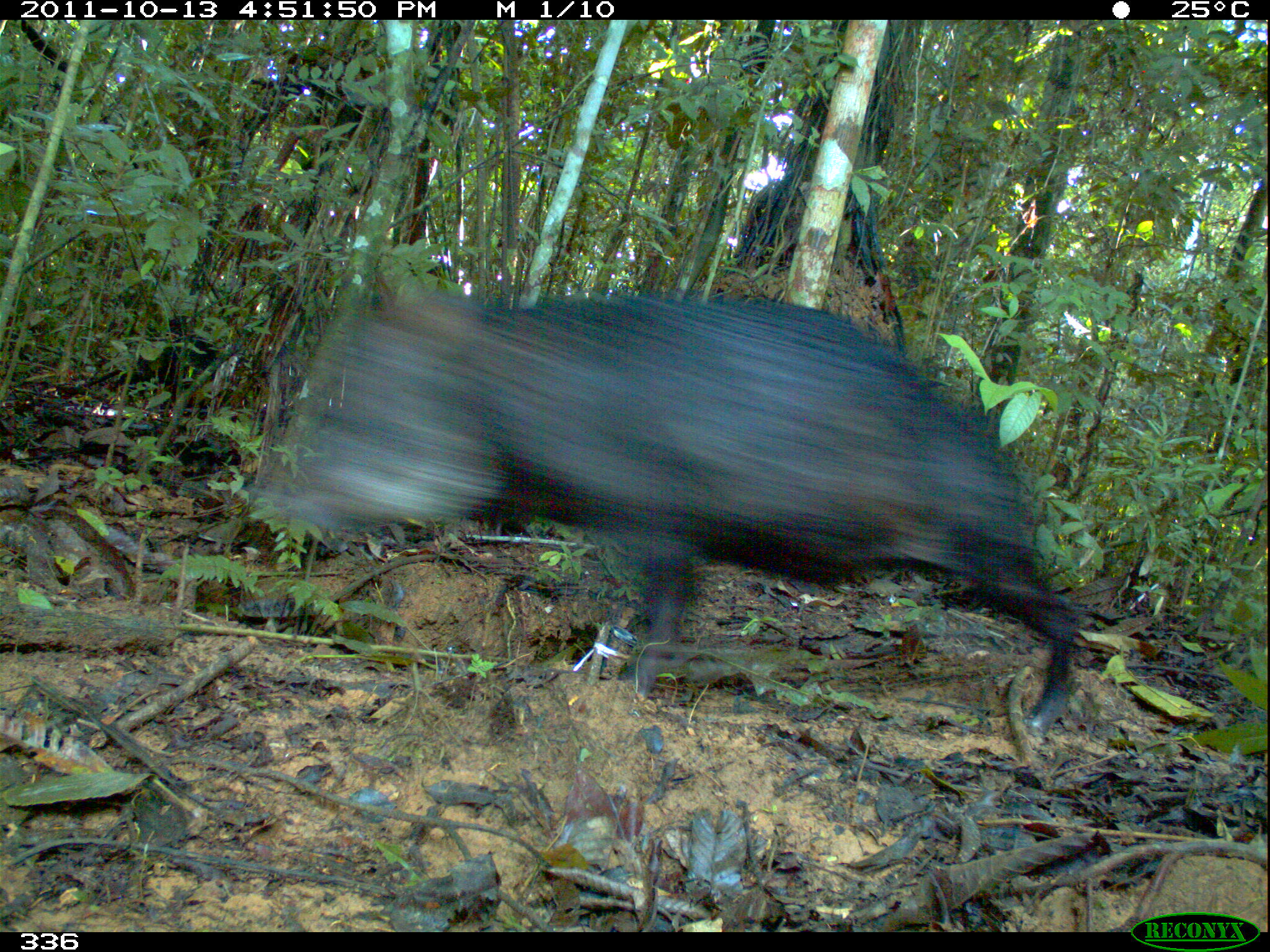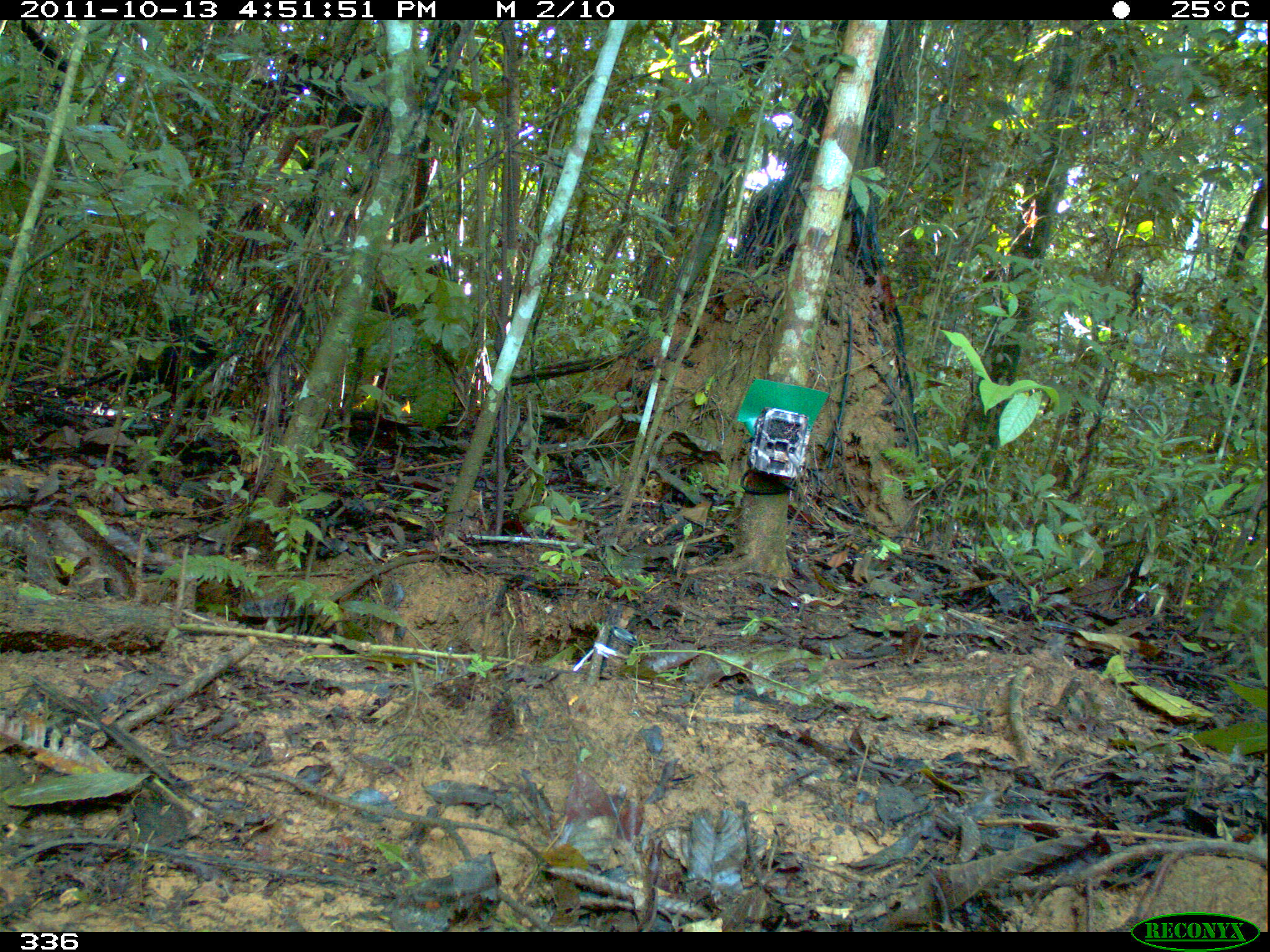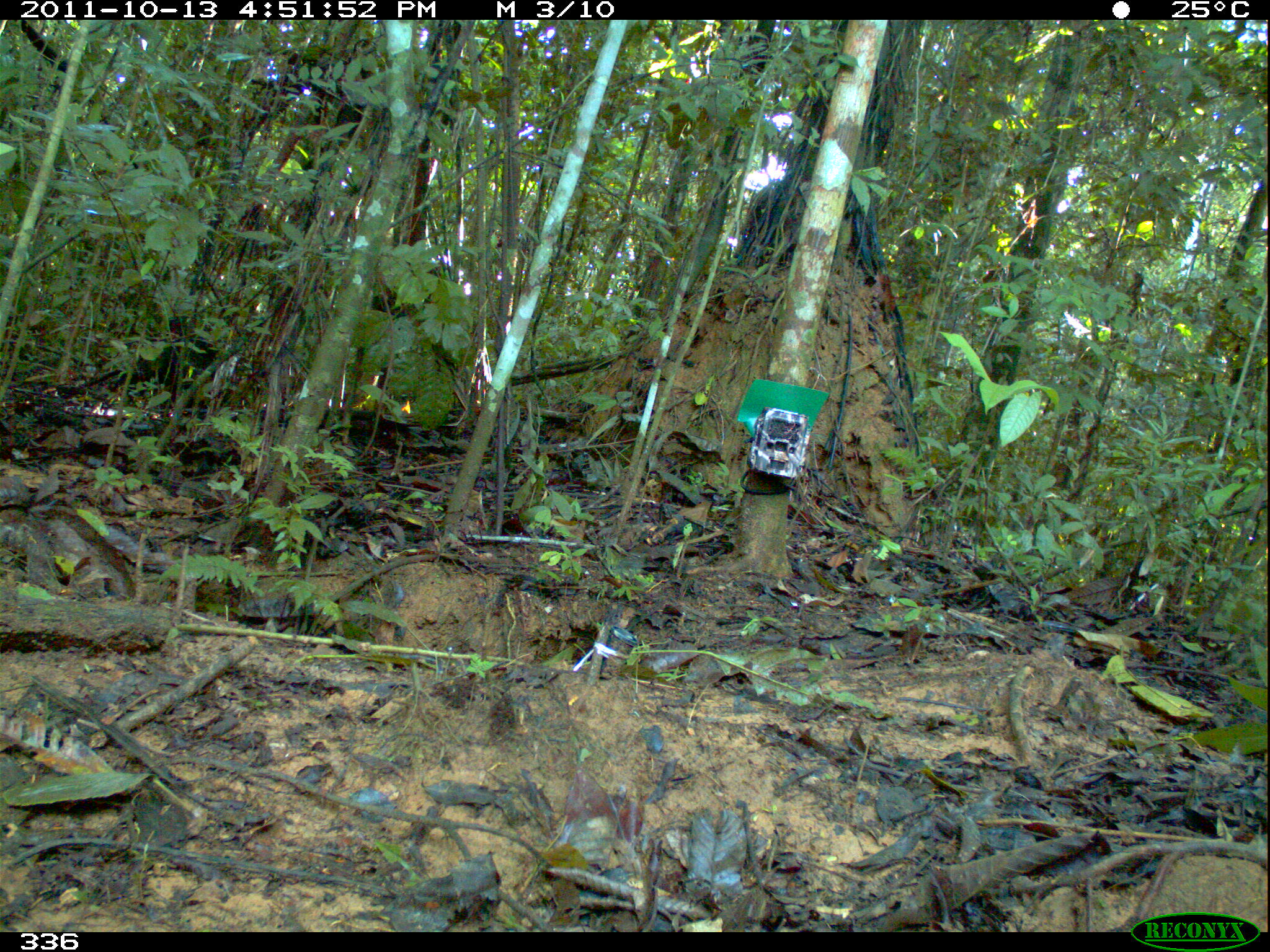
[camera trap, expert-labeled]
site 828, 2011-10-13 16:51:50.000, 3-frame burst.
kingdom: Animalia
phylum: Chordata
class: Mammalia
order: Artiodactyla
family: Tayassuidae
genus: Tayassu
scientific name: Tayassu pecari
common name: white-lipped peccary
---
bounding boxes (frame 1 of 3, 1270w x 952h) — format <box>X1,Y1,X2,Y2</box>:
tayassu pecari: <box>257,267,1079,734</box>